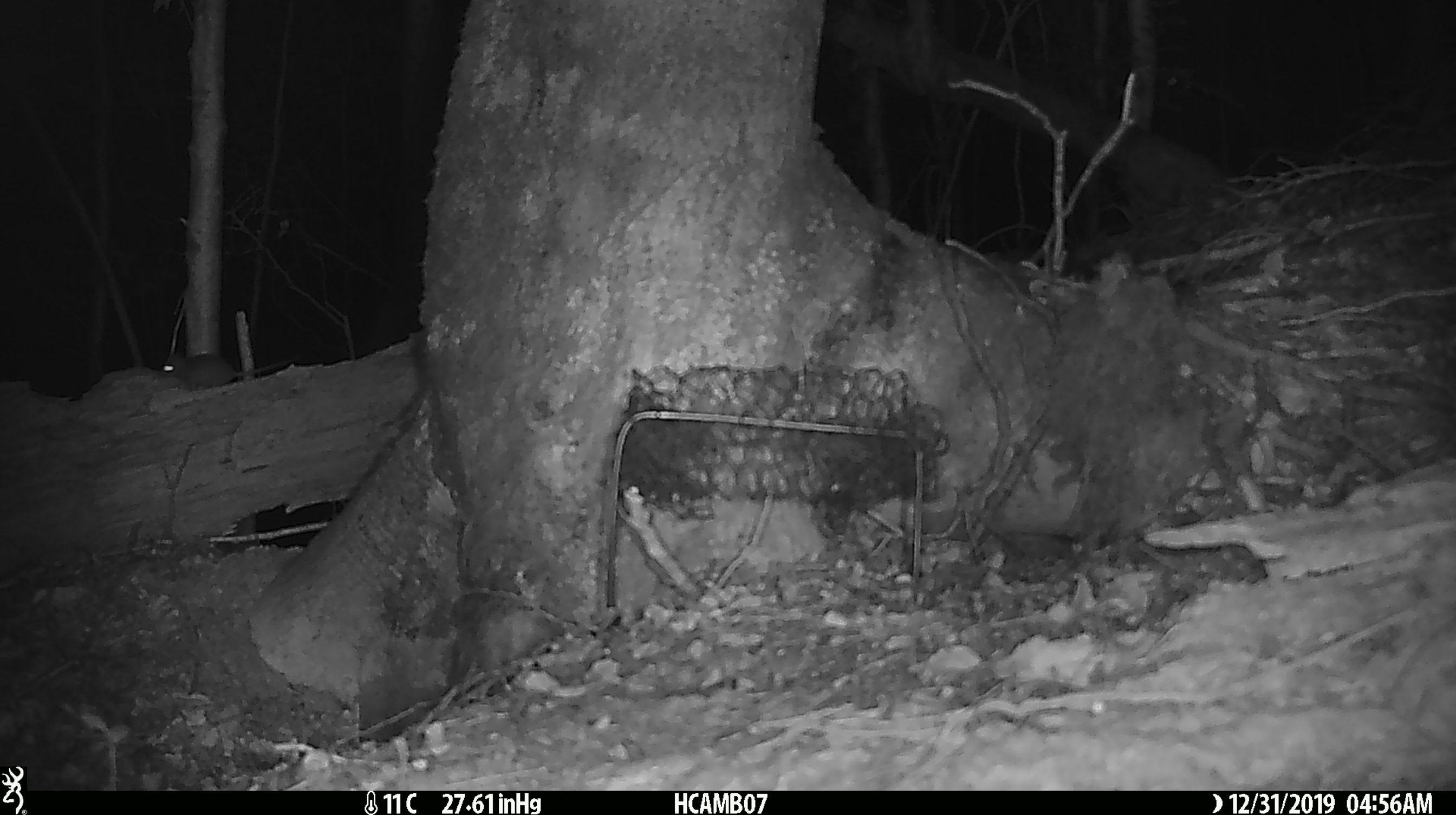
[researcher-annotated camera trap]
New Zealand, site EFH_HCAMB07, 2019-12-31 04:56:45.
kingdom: Animalia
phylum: Chordata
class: Mammalia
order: Rodentia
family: Muridae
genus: Mus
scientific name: Mus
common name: mouse